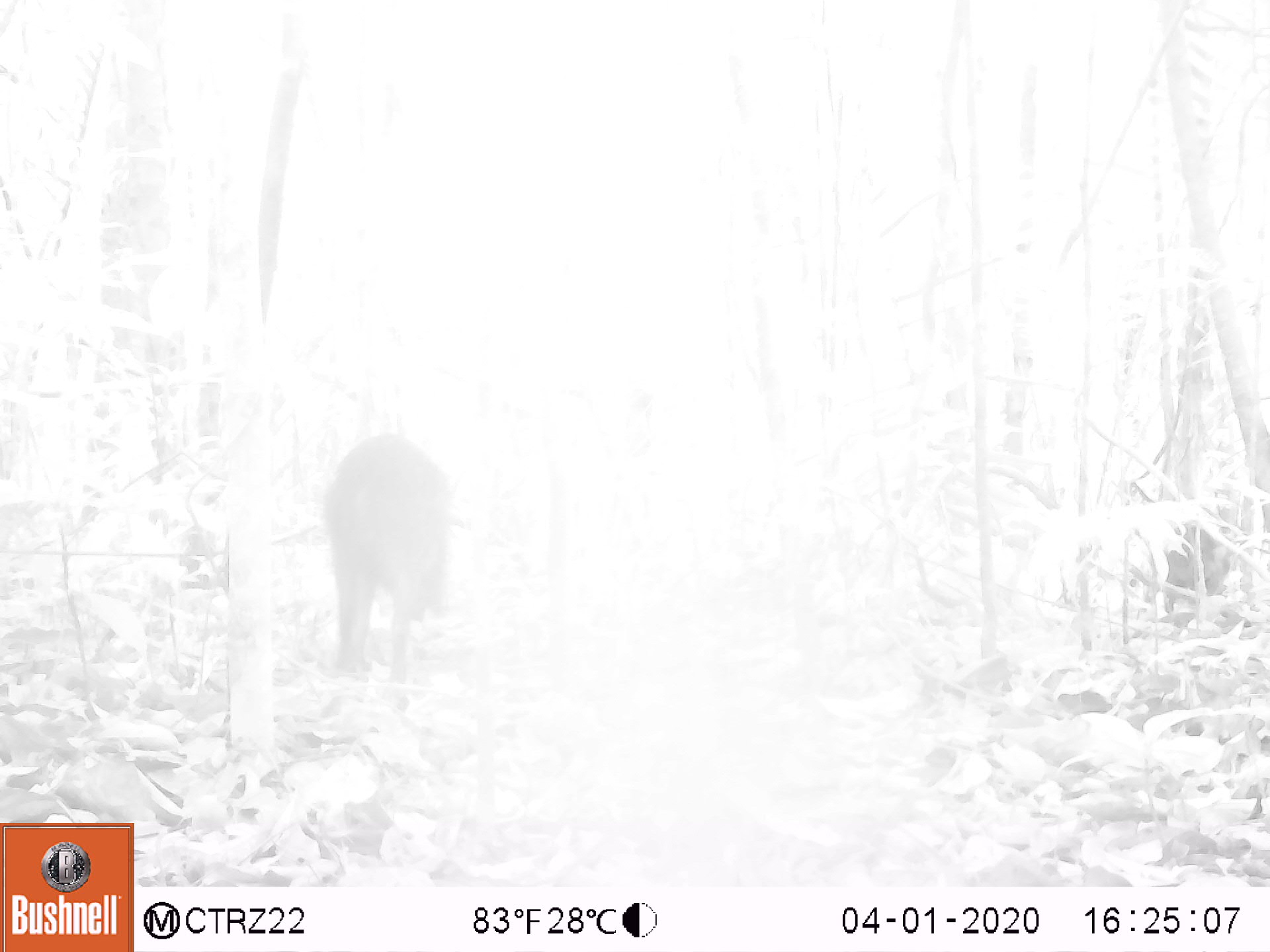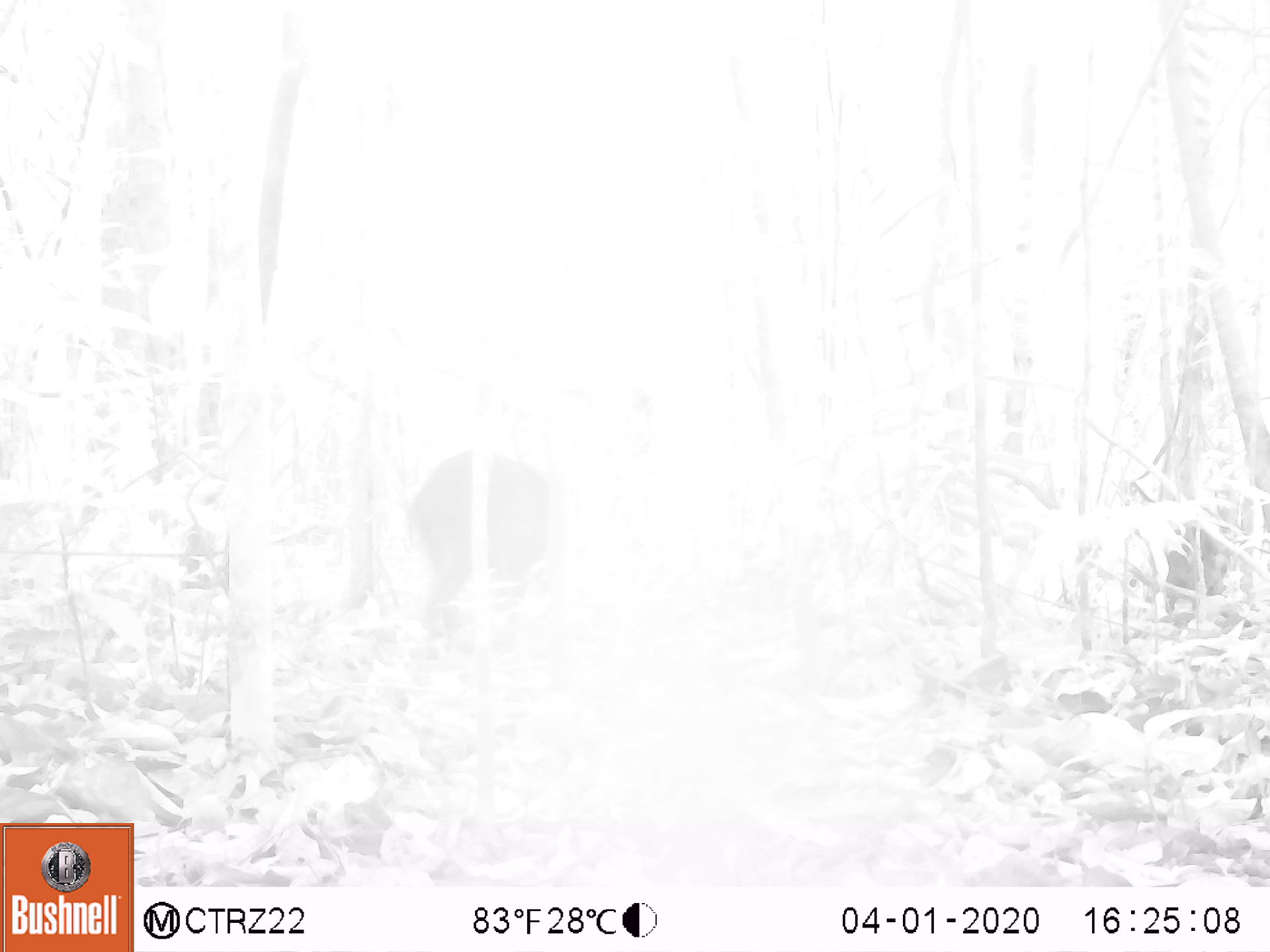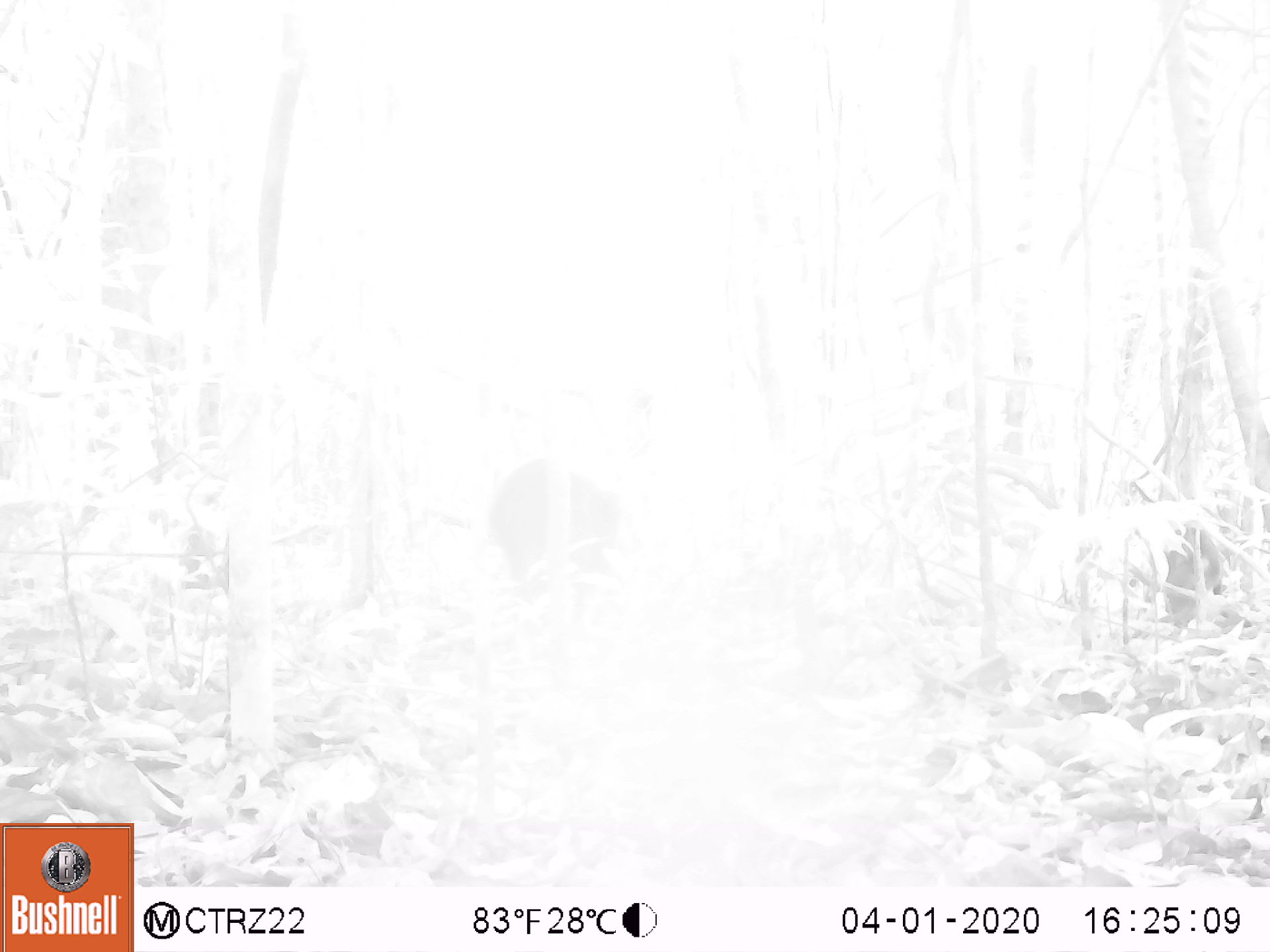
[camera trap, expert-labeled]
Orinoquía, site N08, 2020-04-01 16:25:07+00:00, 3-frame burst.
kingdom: Animalia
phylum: Chordata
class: Mammalia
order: Artiodactyla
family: Tayassuidae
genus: Pecari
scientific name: Pecari tajacu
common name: collared peccary